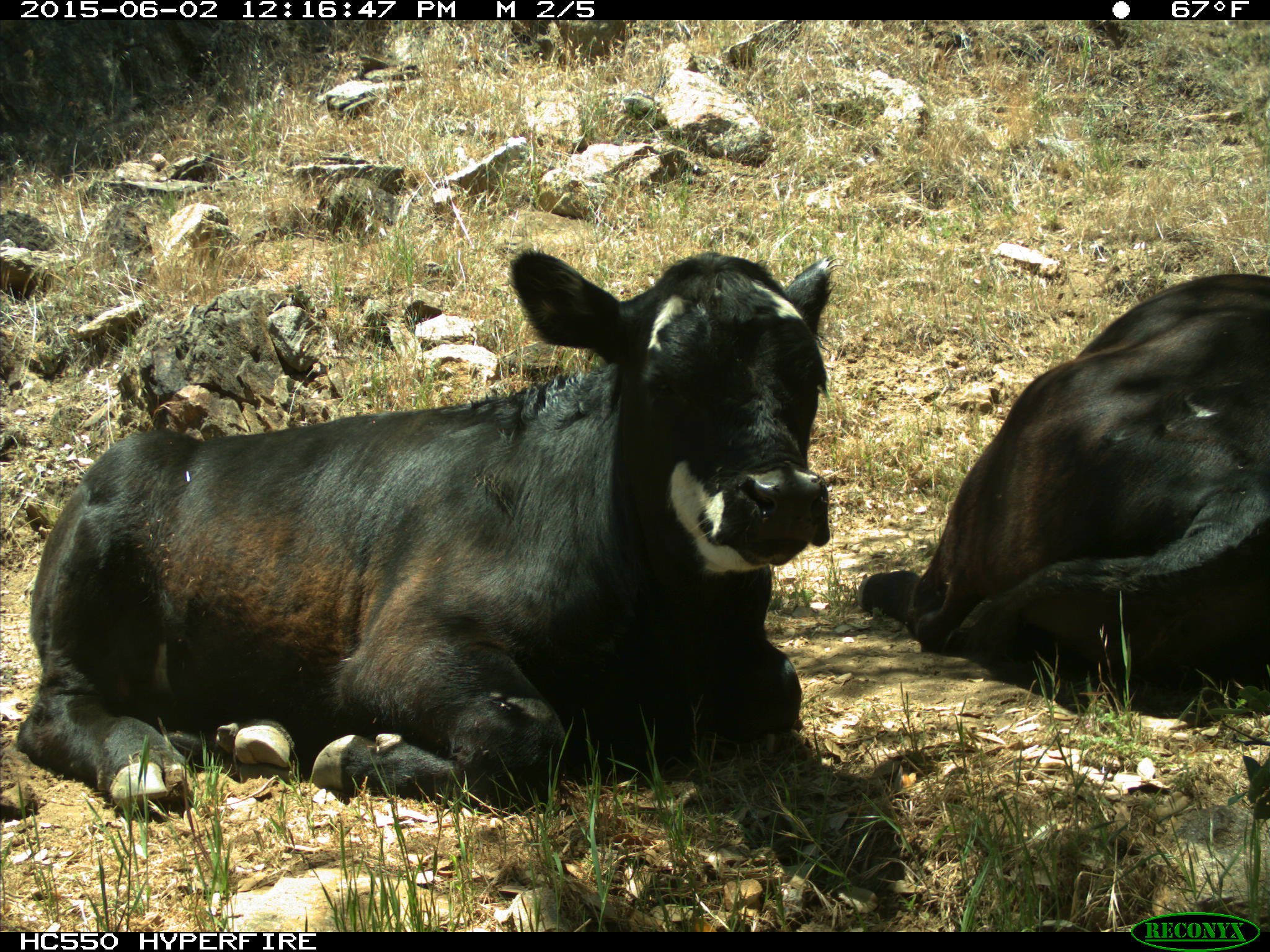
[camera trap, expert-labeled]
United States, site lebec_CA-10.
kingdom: Animalia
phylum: Chordata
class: Mammalia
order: Artiodactyla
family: Bovidae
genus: Bos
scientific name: Bos taurus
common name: domestic cow